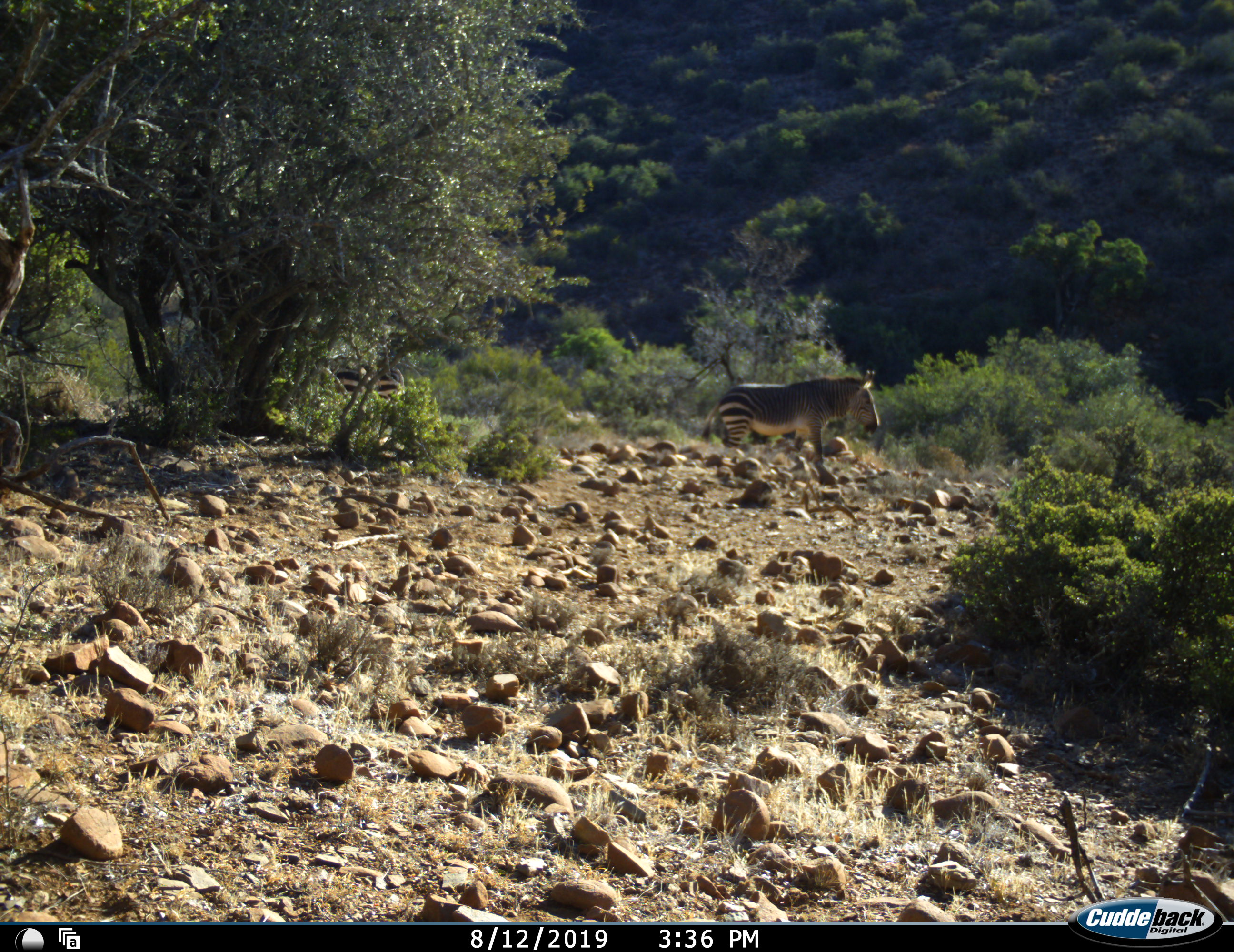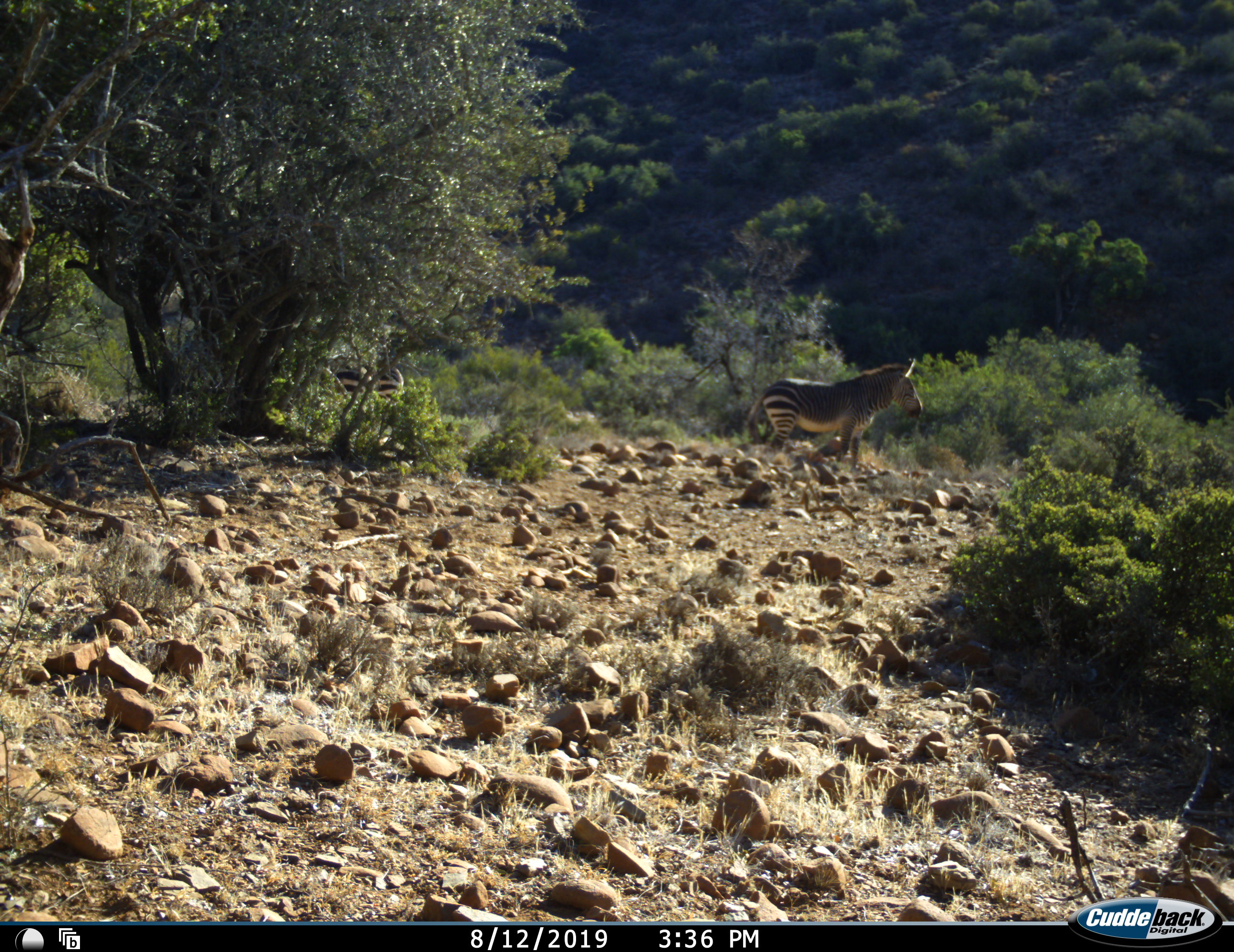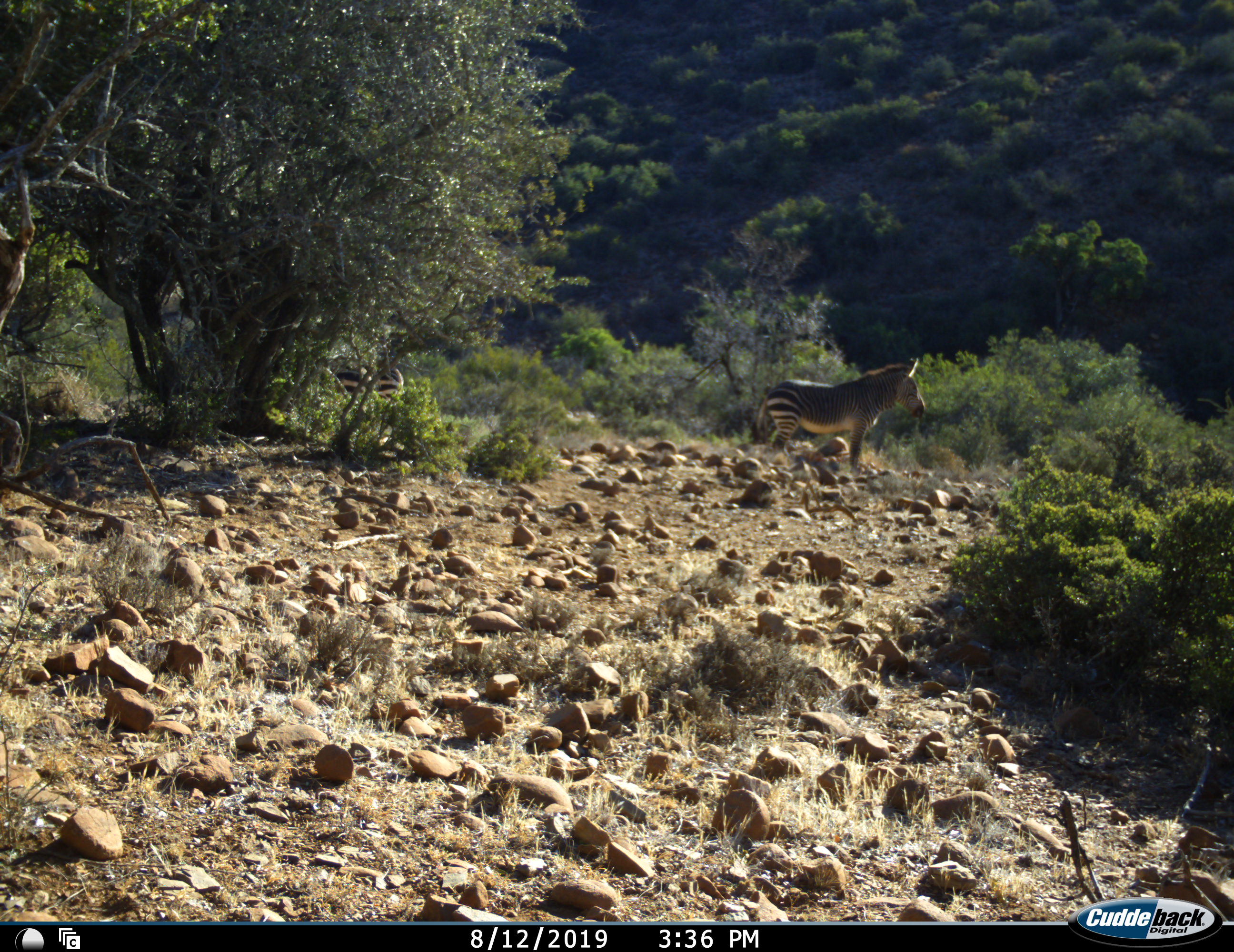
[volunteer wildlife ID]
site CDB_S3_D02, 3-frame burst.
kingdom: Animalia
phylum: Chordata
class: Mammalia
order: Perissodactyla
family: Equidae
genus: Equus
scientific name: Equus zebra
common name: mountain zebra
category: zebramountain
Zebramountain (mountain zebra) (Equus zebra), count 1. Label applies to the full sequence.